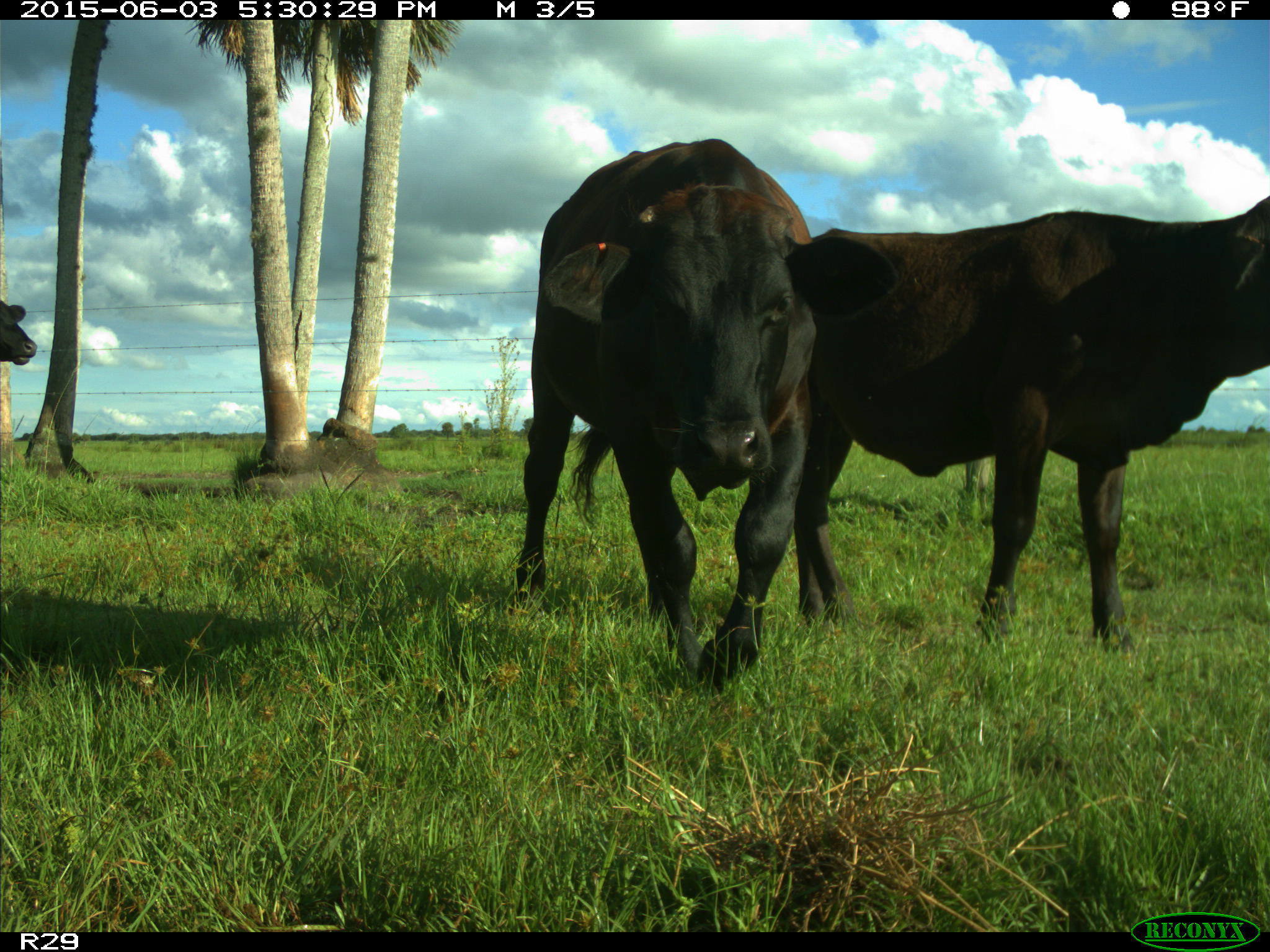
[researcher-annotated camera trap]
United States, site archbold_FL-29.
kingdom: Animalia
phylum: Chordata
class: Mammalia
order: Artiodactyla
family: Bovidae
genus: Bos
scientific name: Bos taurus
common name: domestic cow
Bos taurus (domestic cow).